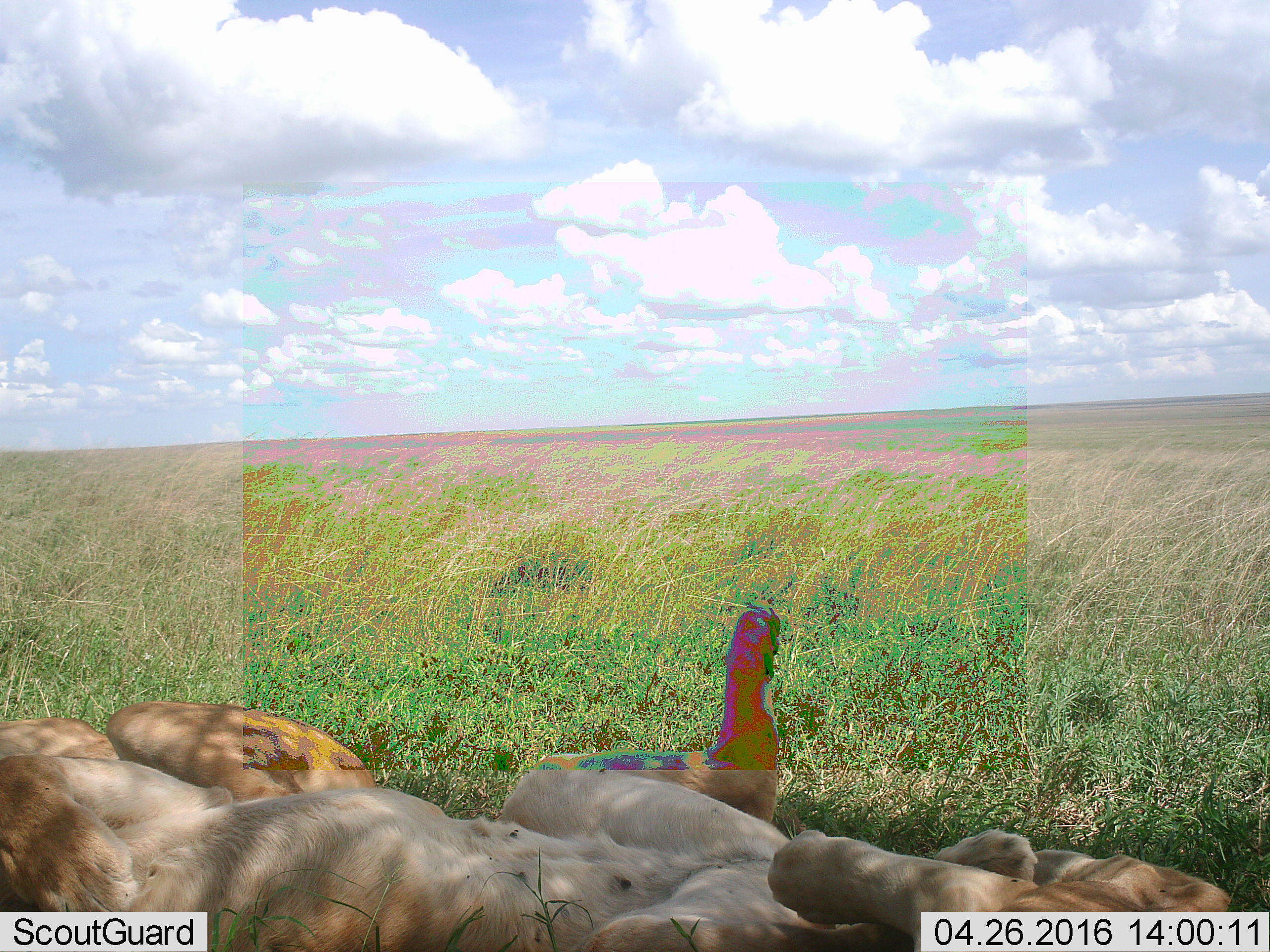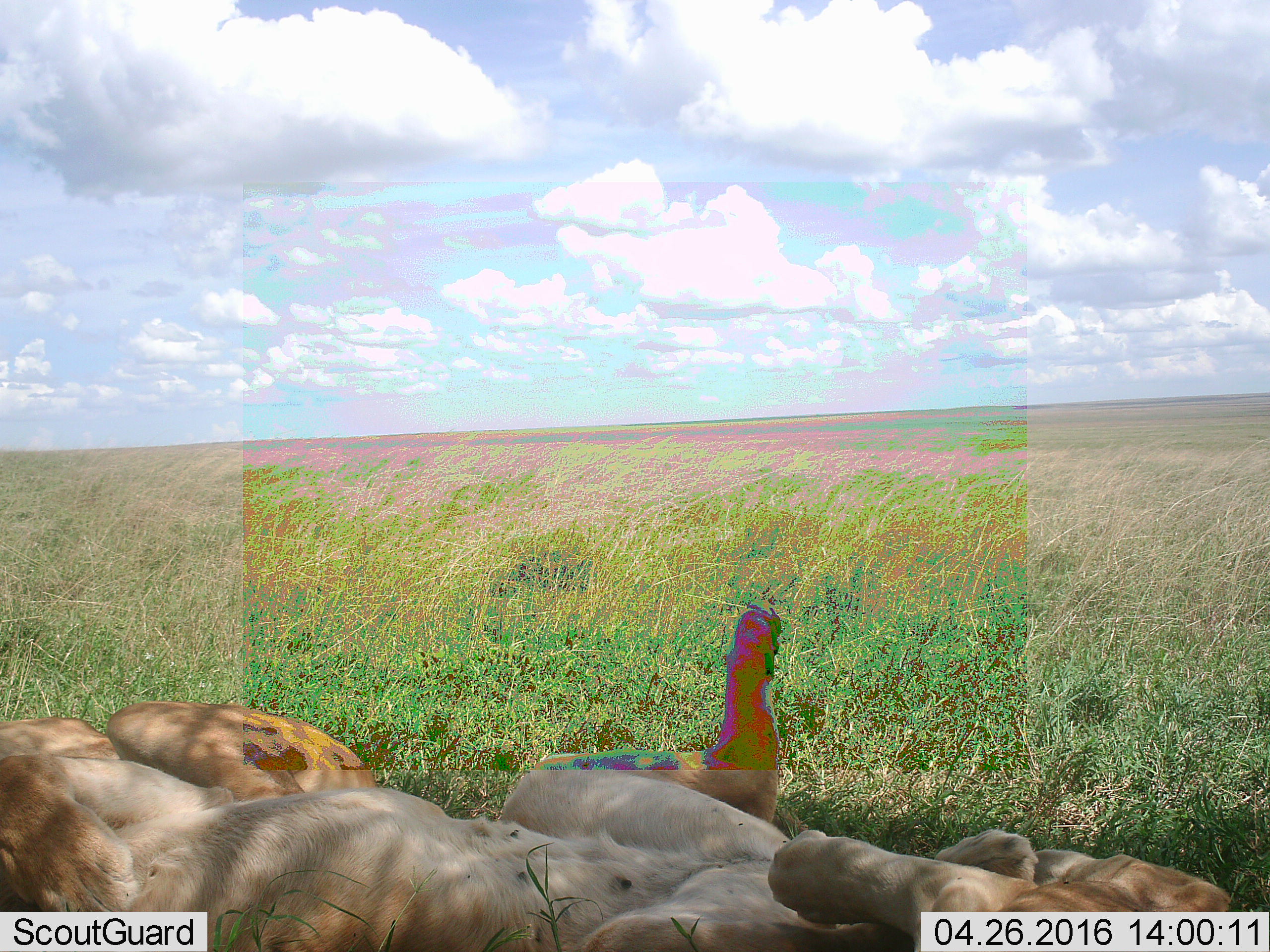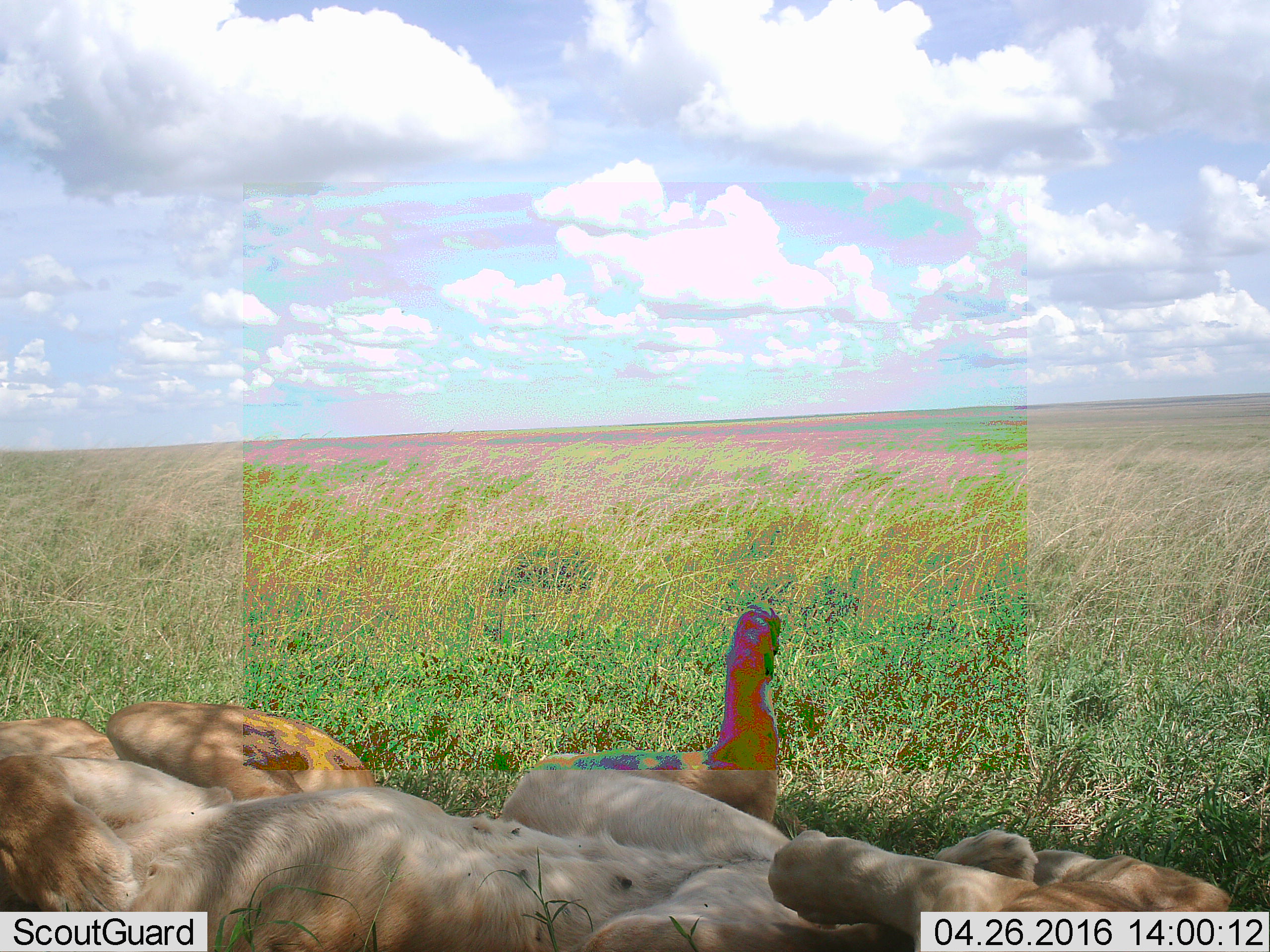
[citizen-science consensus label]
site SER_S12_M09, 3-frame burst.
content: unidentified animal